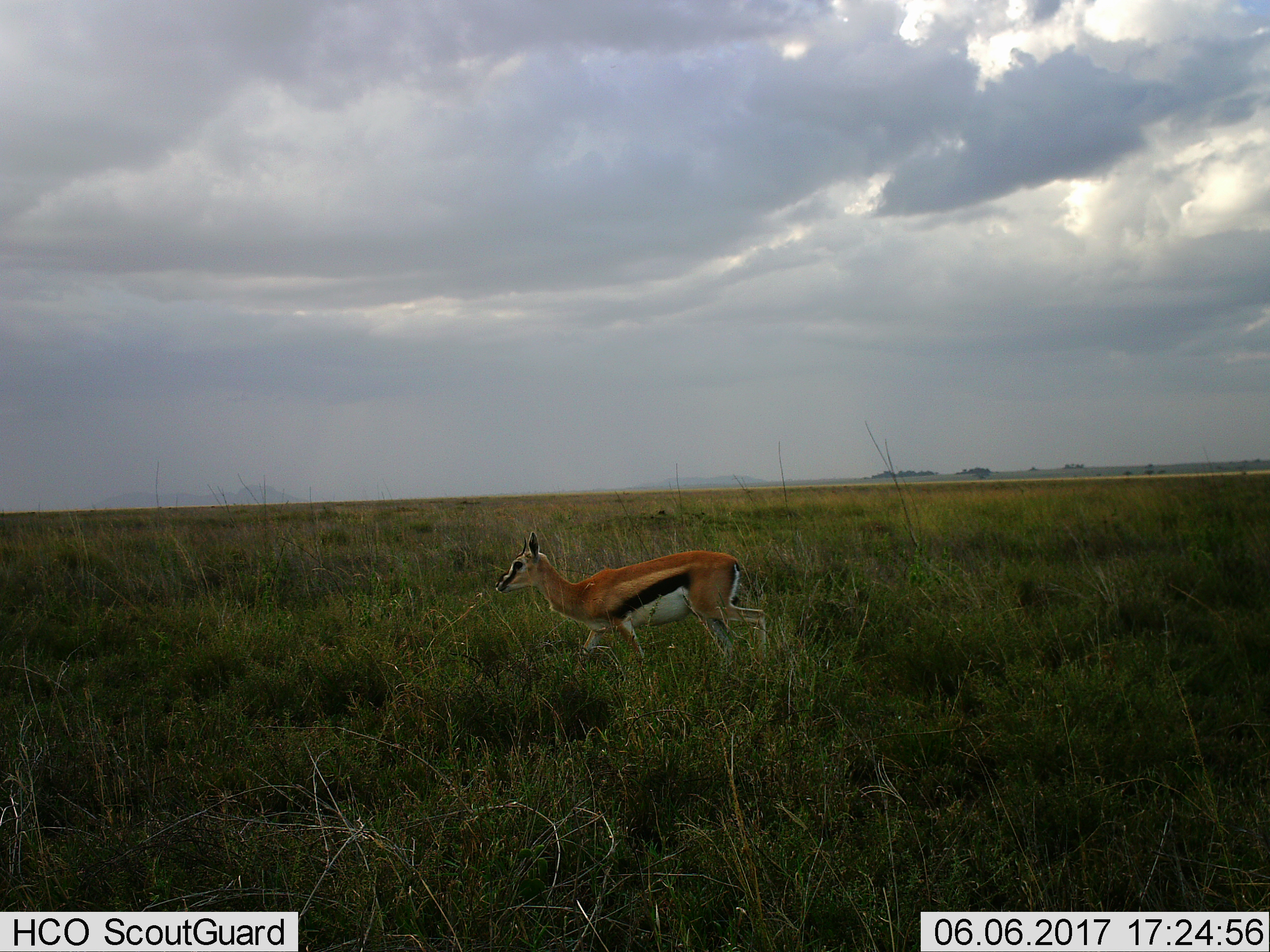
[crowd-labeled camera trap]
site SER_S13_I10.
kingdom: Animalia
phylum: Chordata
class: Mammalia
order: Artiodactyla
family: Bovidae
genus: Eudorcas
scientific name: Eudorcas thomsonii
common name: thomson's gazelle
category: gazellethomsons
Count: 1.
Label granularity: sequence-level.